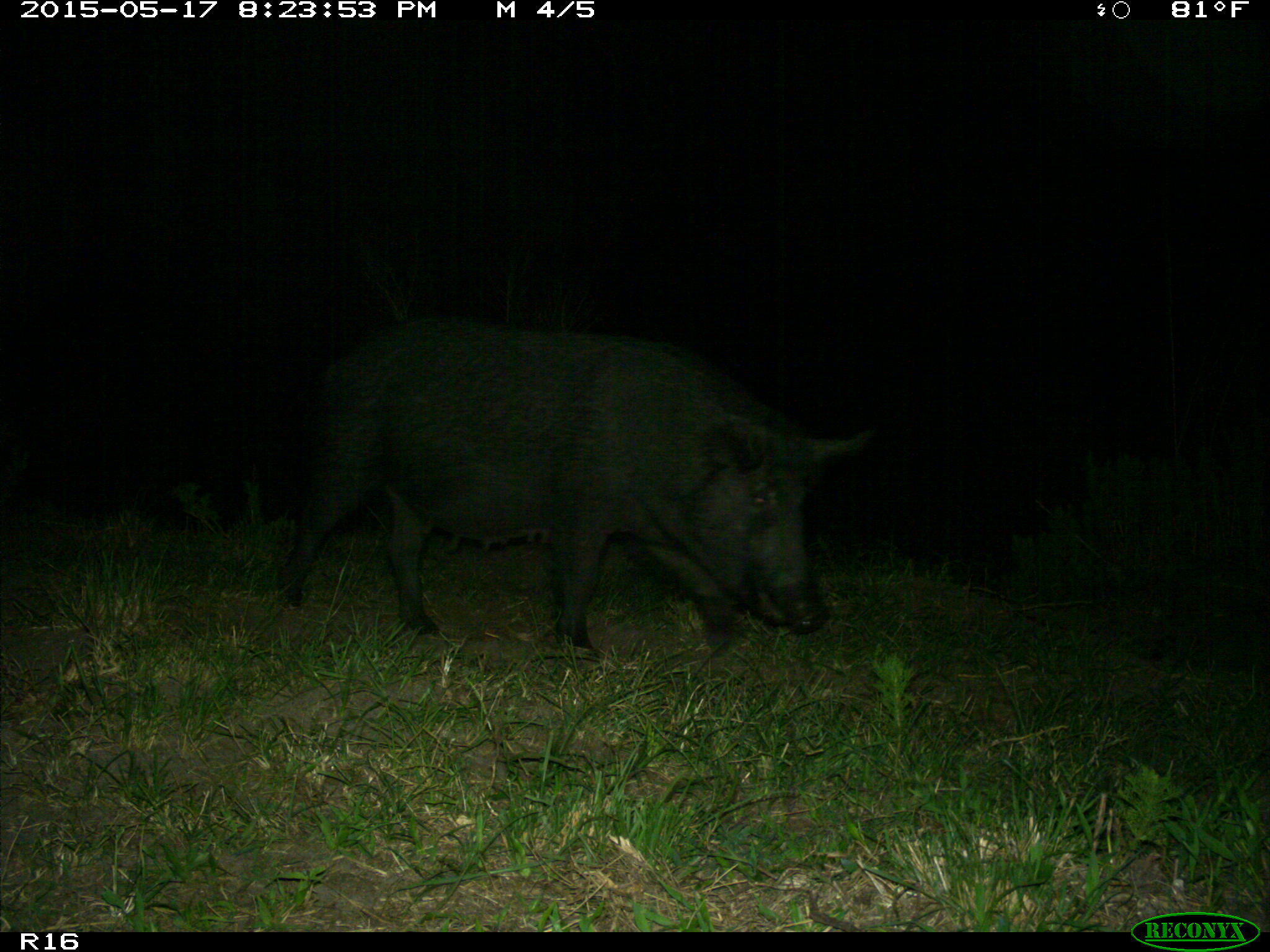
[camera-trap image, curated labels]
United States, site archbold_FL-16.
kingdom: Animalia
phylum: Chordata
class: Mammalia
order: Artiodactyla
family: Suidae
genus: Sus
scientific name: Sus scrofa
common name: wild boar